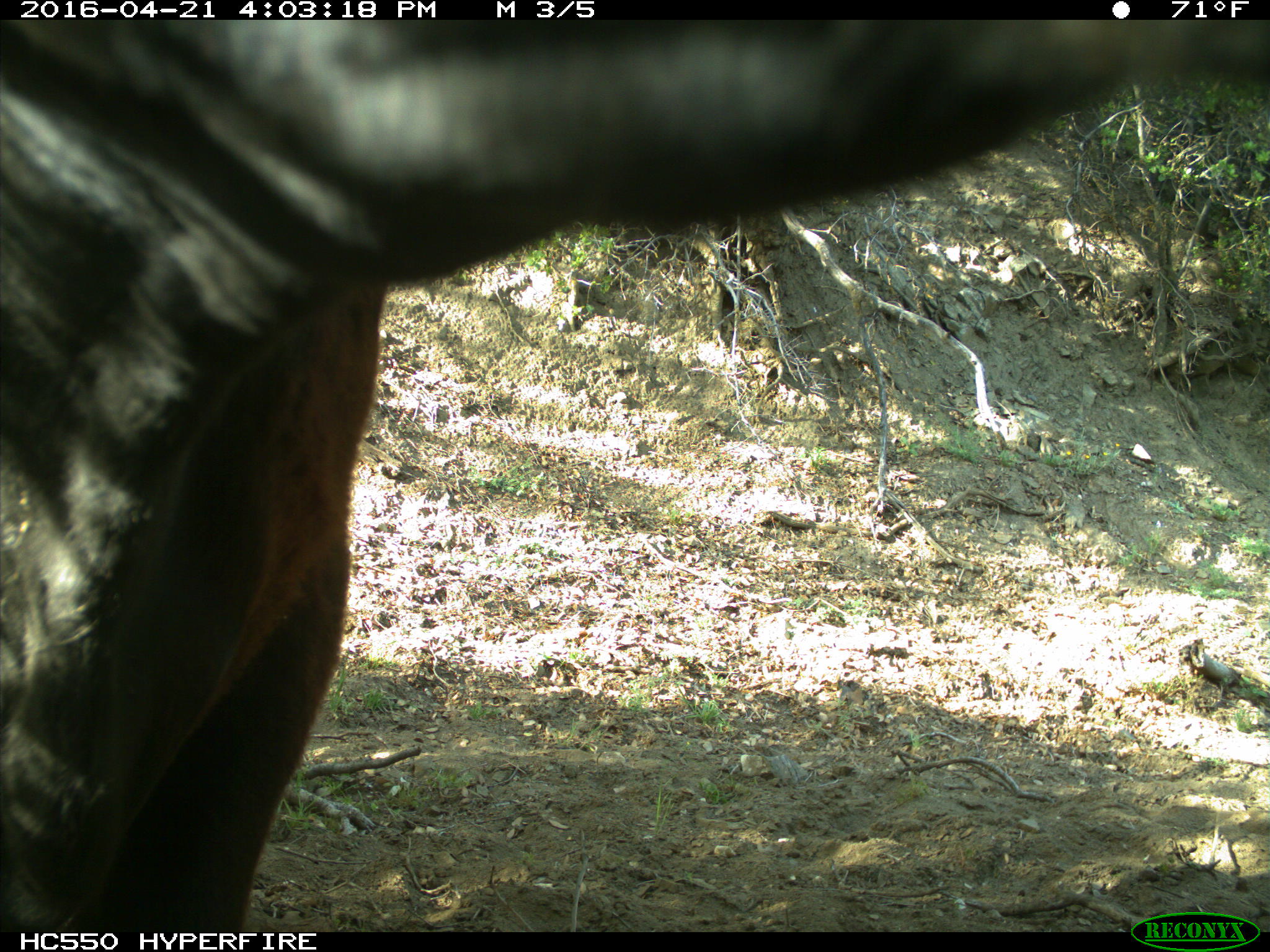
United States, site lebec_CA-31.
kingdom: Animalia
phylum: Chordata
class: Mammalia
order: Artiodactyla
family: Bovidae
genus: Bos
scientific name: Bos taurus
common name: domestic cow